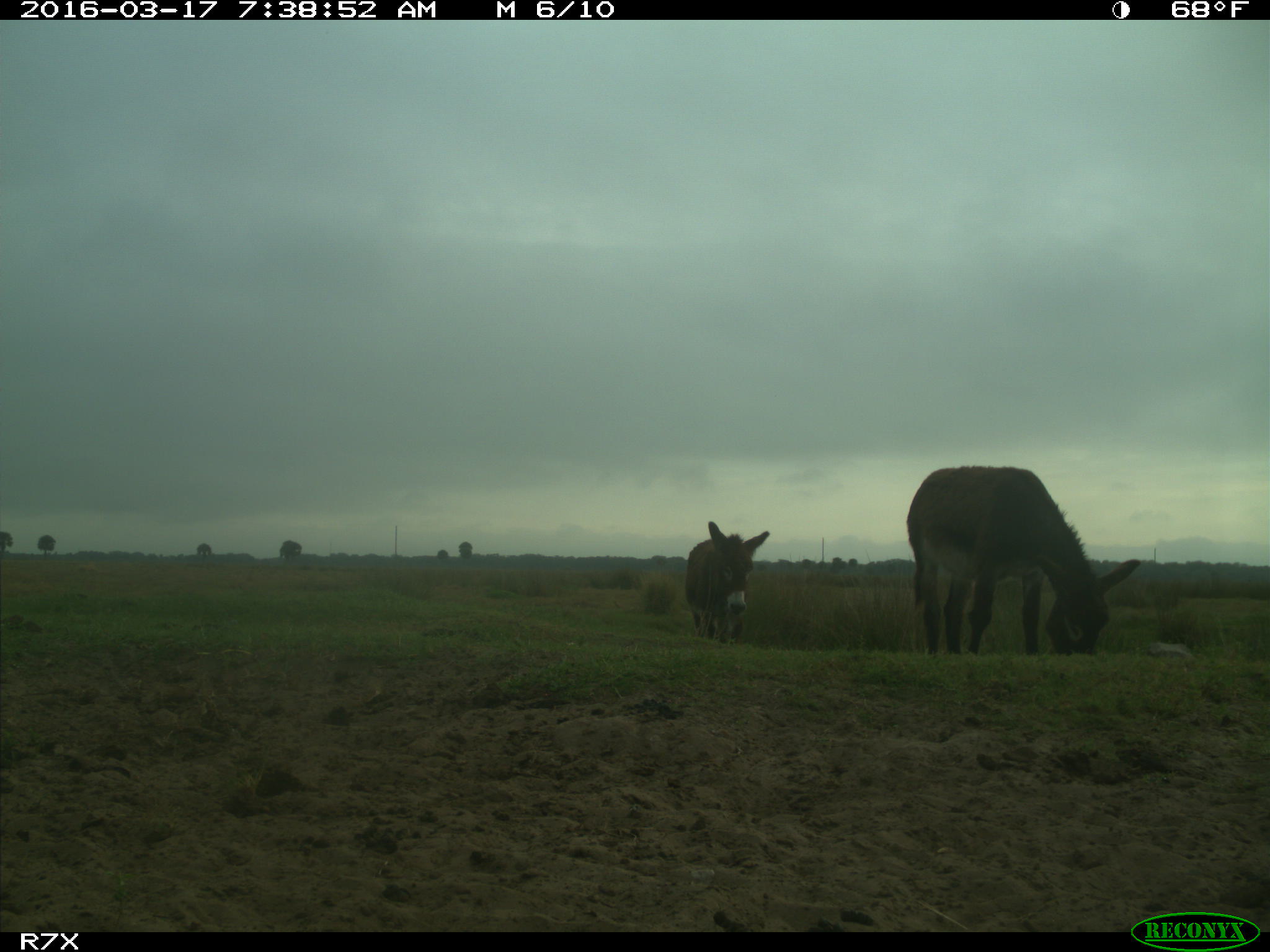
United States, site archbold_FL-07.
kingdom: Animalia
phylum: Chordata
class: Mammalia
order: Perissodactyla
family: Equidae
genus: Equus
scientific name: Equus africanus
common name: african wild ass